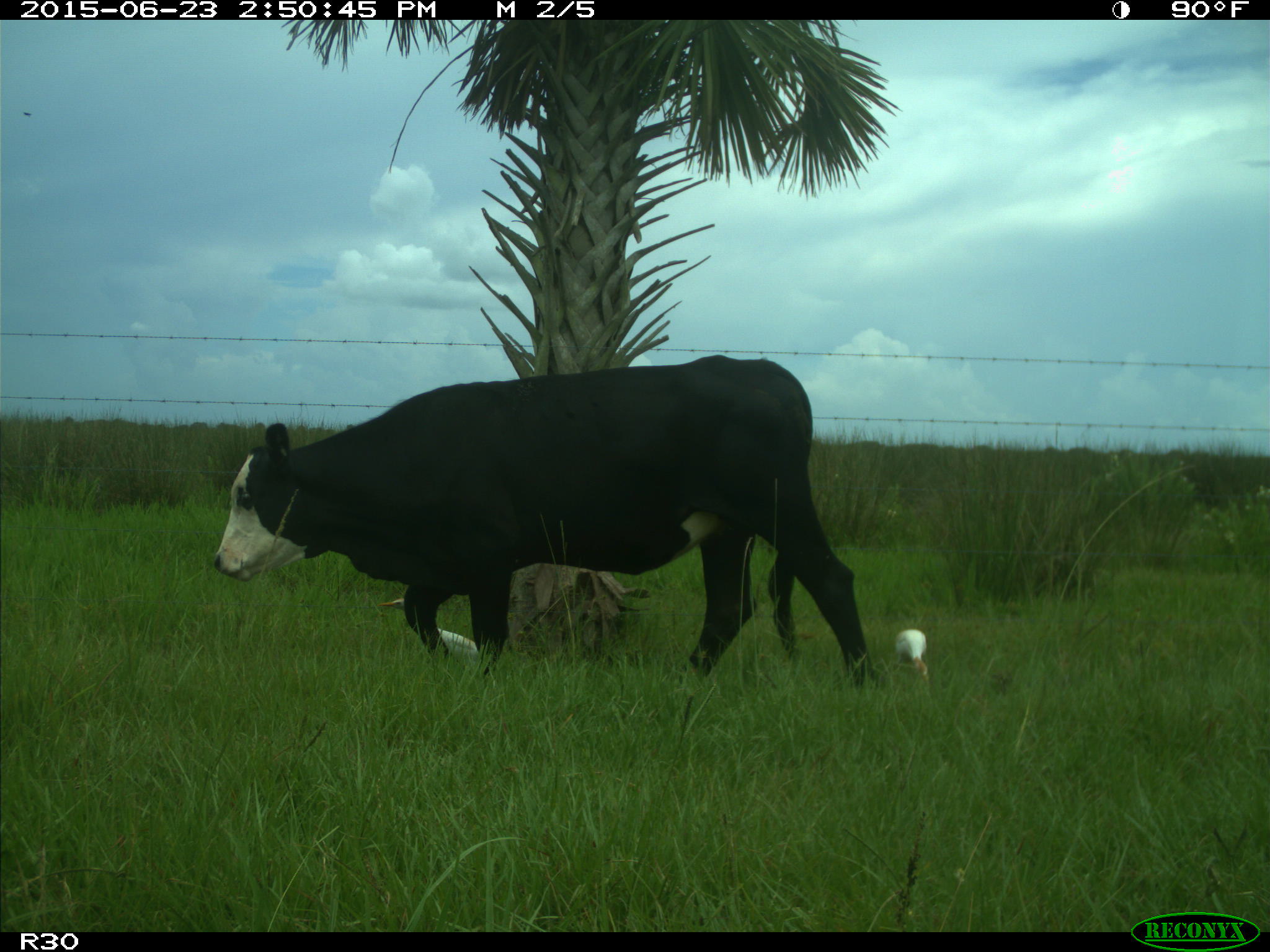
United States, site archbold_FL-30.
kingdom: Animalia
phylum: Chordata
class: Mammalia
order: Artiodactyla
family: Bovidae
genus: Bos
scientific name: Bos taurus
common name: domestic cow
Bos taurus (domestic cow).